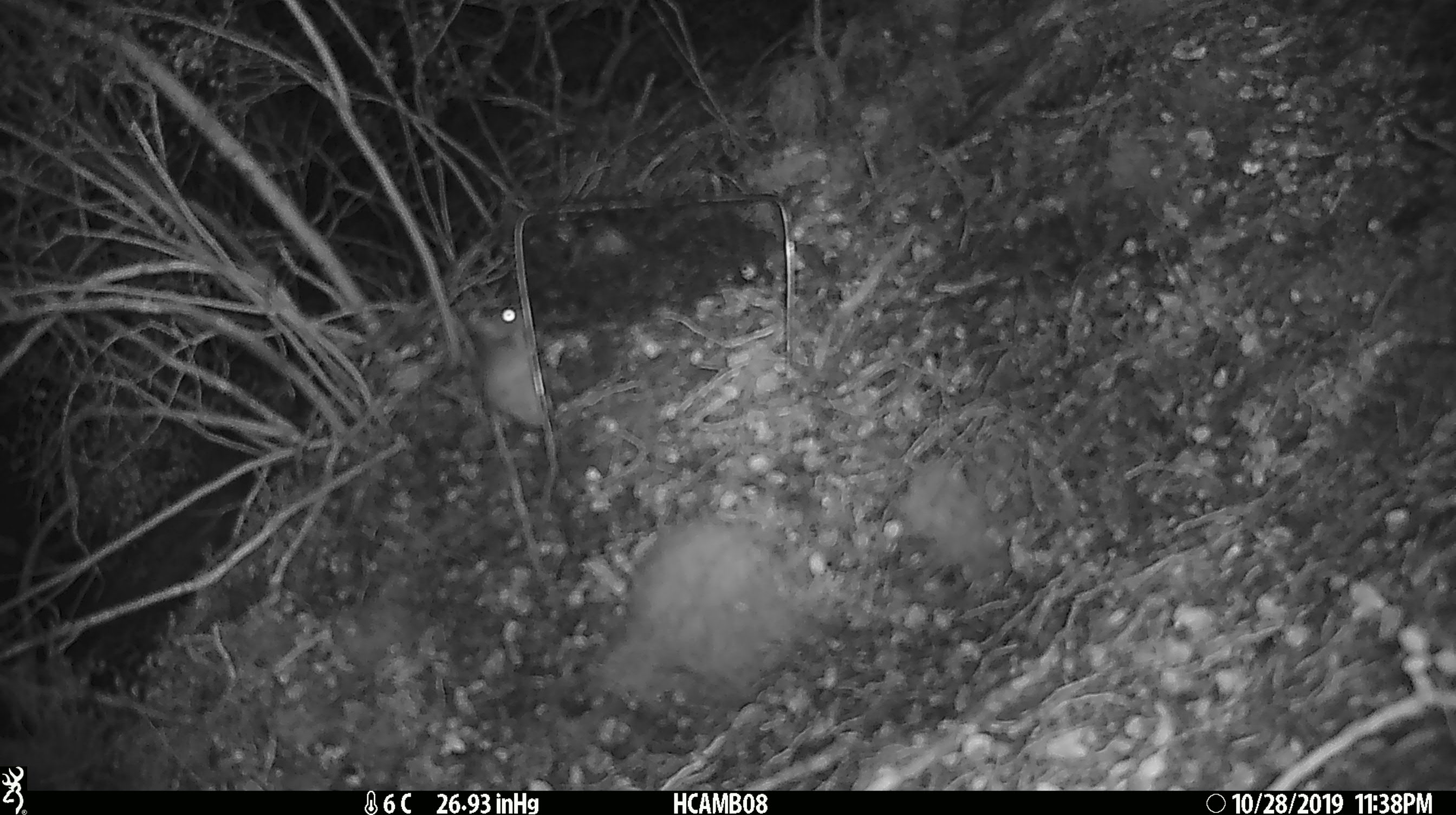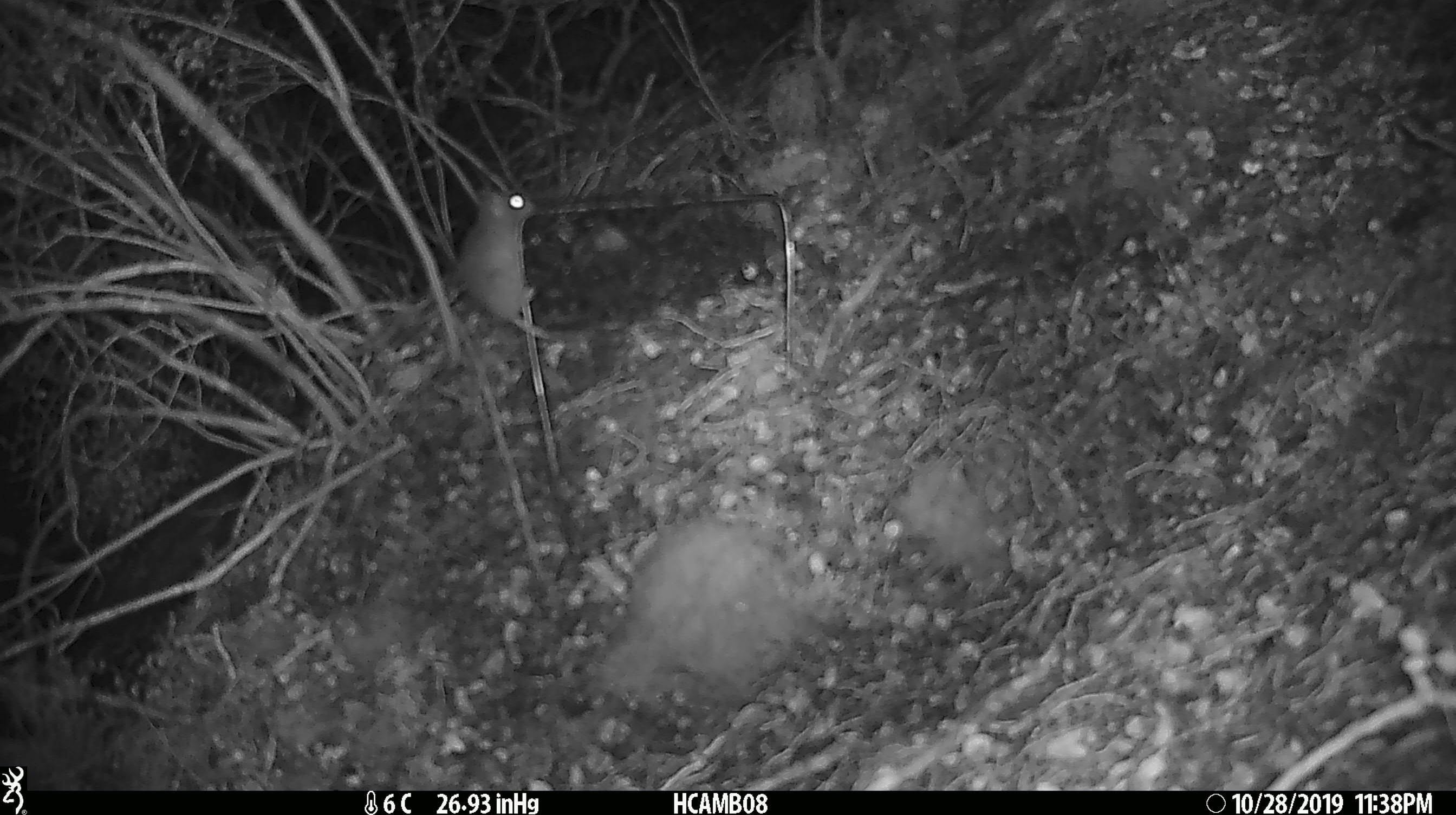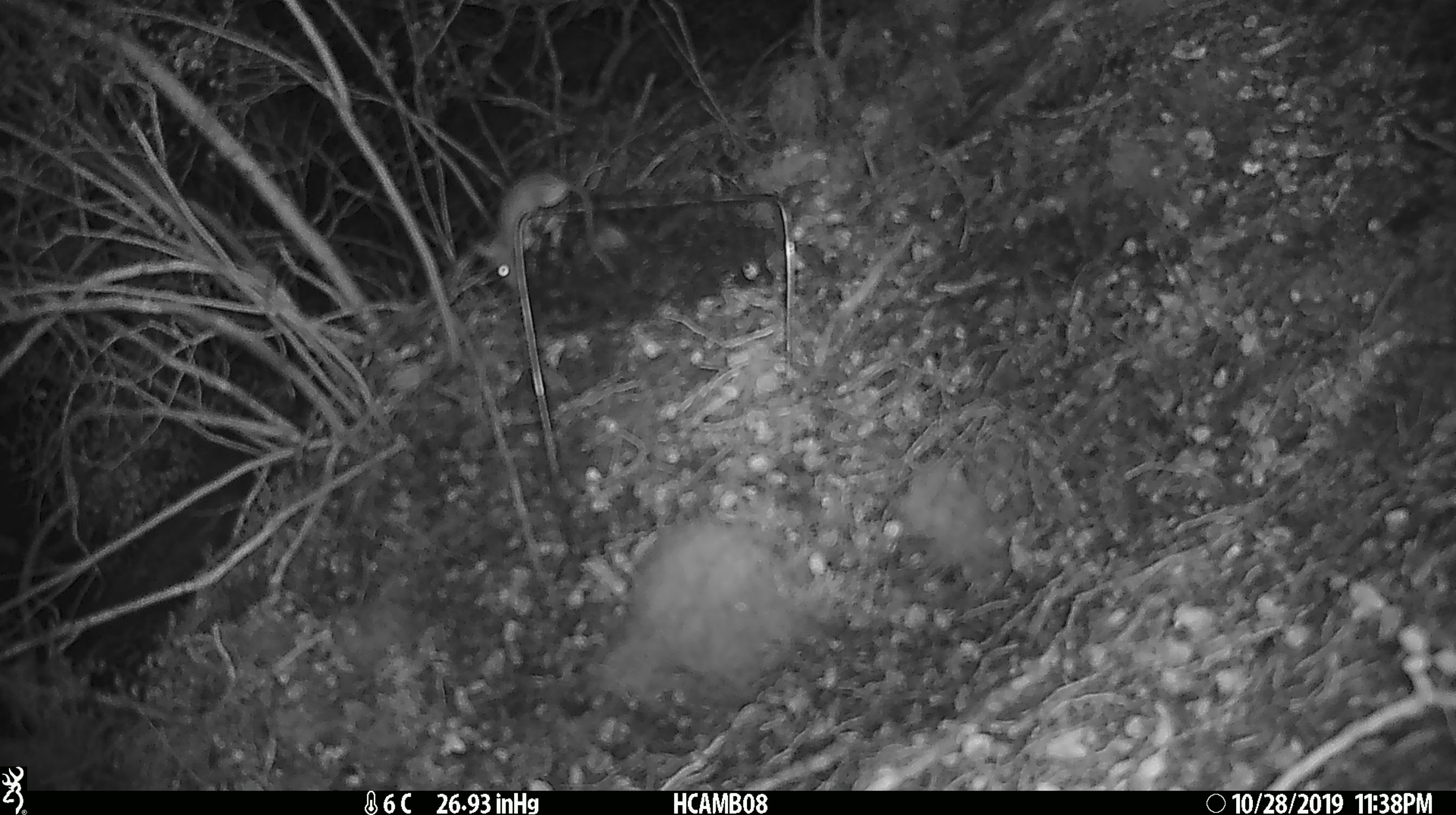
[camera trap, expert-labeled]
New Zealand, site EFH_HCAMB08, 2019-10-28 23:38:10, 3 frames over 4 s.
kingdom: Animalia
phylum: Chordata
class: Mammalia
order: Rodentia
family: Muridae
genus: Mus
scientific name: Mus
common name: mouse